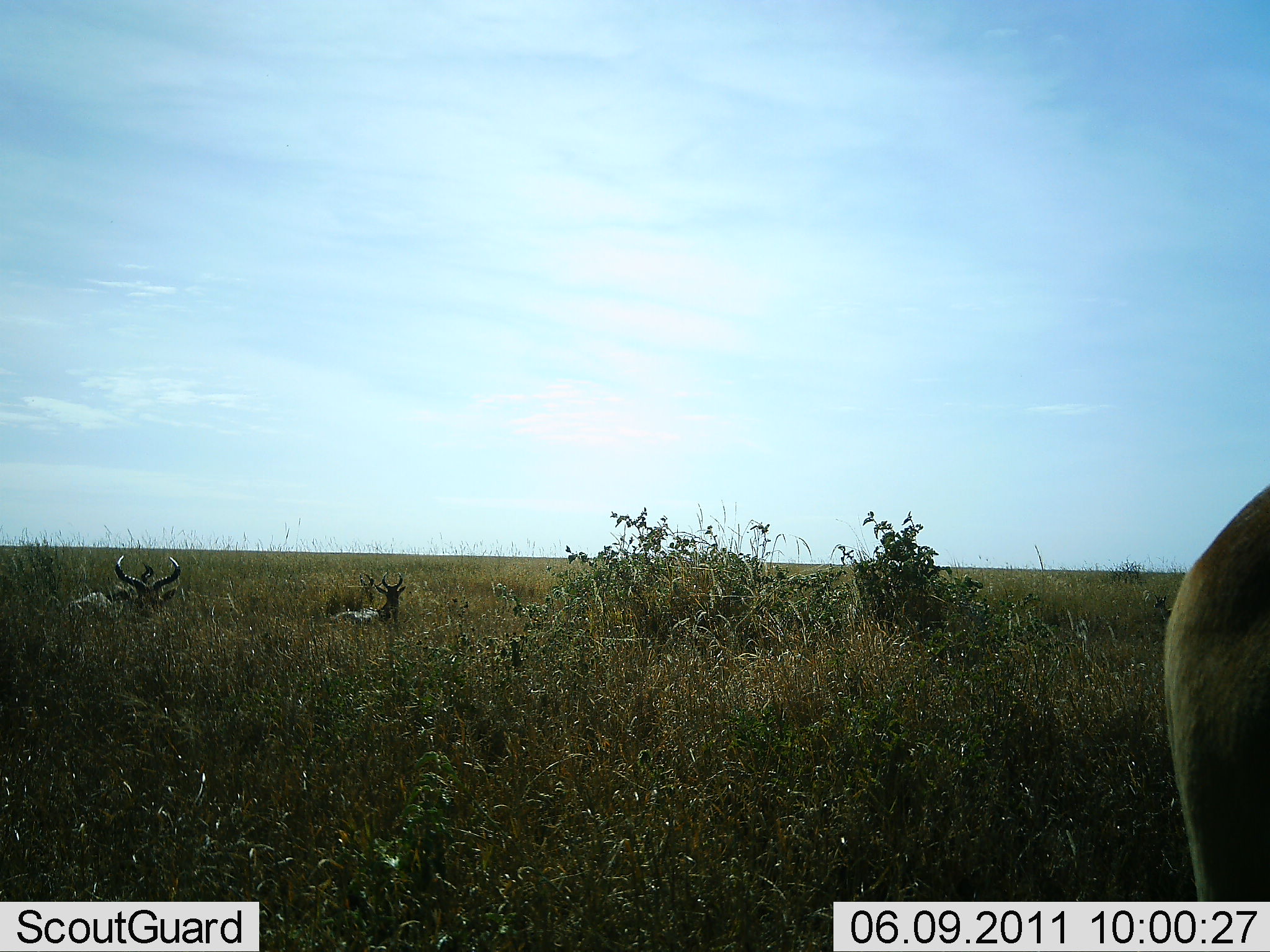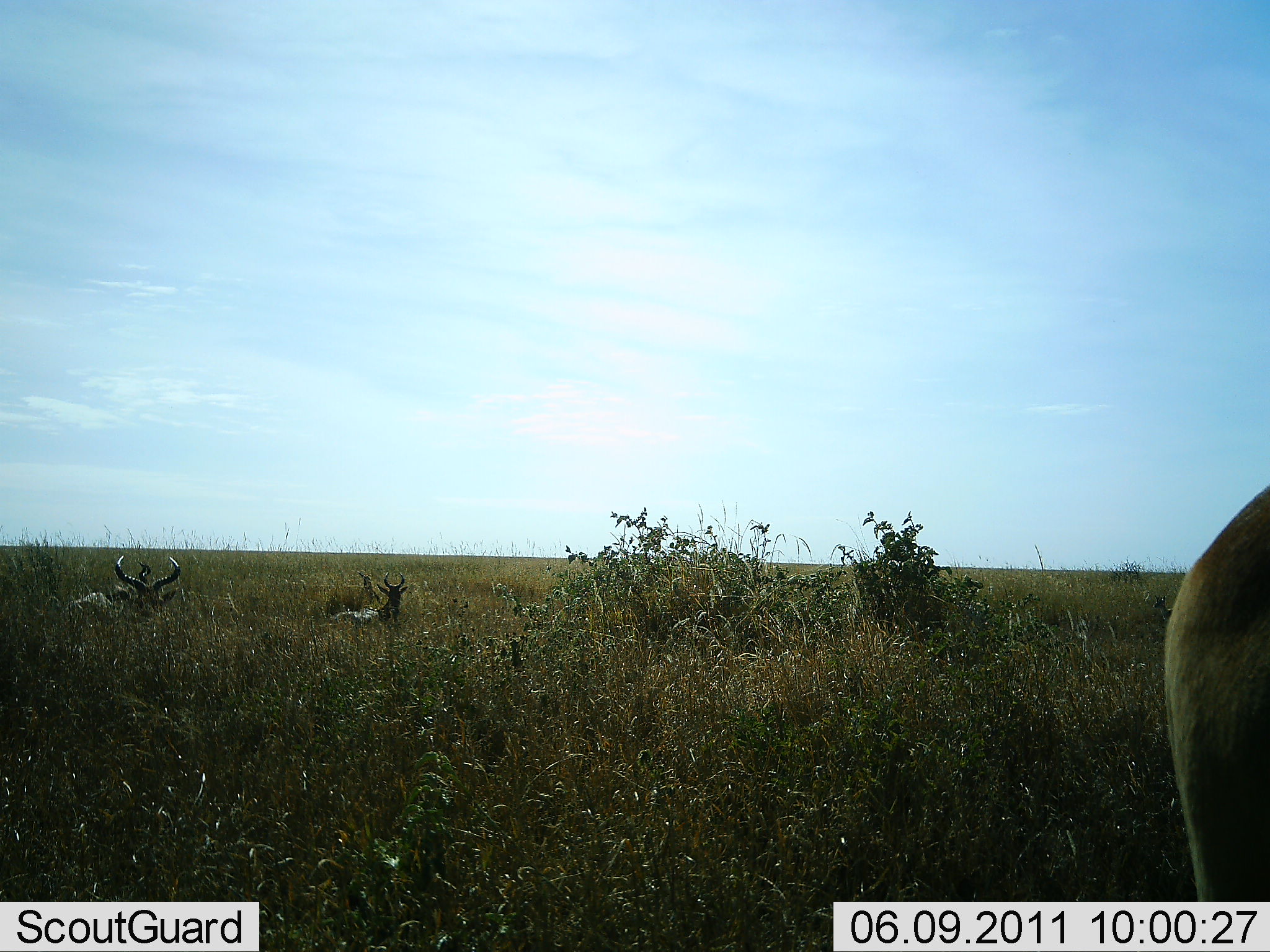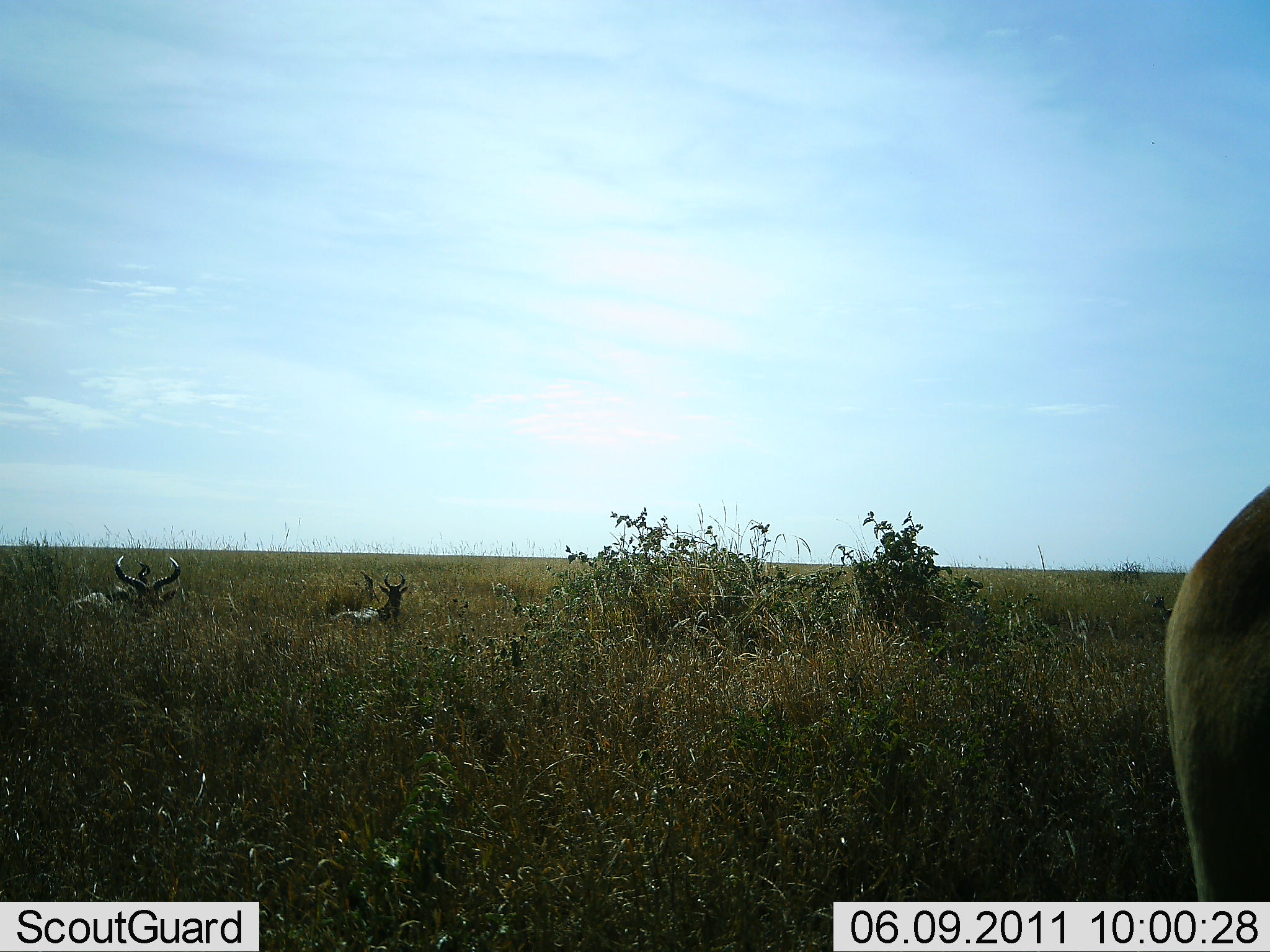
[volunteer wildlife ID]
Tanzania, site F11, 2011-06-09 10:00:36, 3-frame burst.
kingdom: Animalia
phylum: Chordata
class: Mammalia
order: Artiodactyla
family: Bovidae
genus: Alcelaphus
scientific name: Alcelaphus buselaphus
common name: hartebeest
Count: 3.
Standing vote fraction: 29%.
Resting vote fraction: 93%.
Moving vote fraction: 0%.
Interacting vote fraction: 0%.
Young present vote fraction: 0%.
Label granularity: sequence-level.